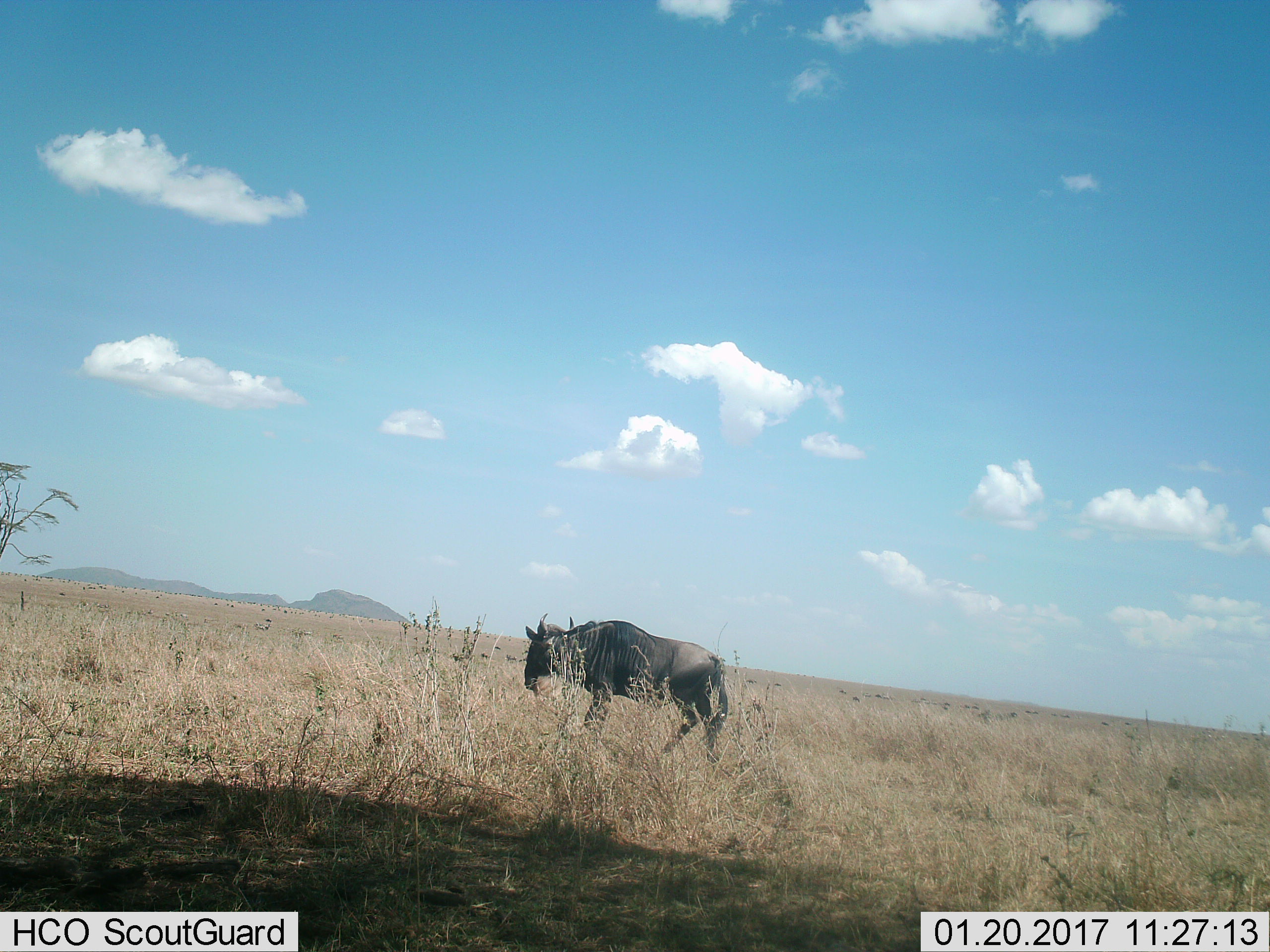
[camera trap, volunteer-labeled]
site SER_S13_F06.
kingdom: Animalia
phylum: Chordata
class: Mammalia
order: Artiodactyla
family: Bovidae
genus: Connochaetes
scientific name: Connochaetes taurinus taurinus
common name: blue wildebeest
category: wildebeestblue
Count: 1.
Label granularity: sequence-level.